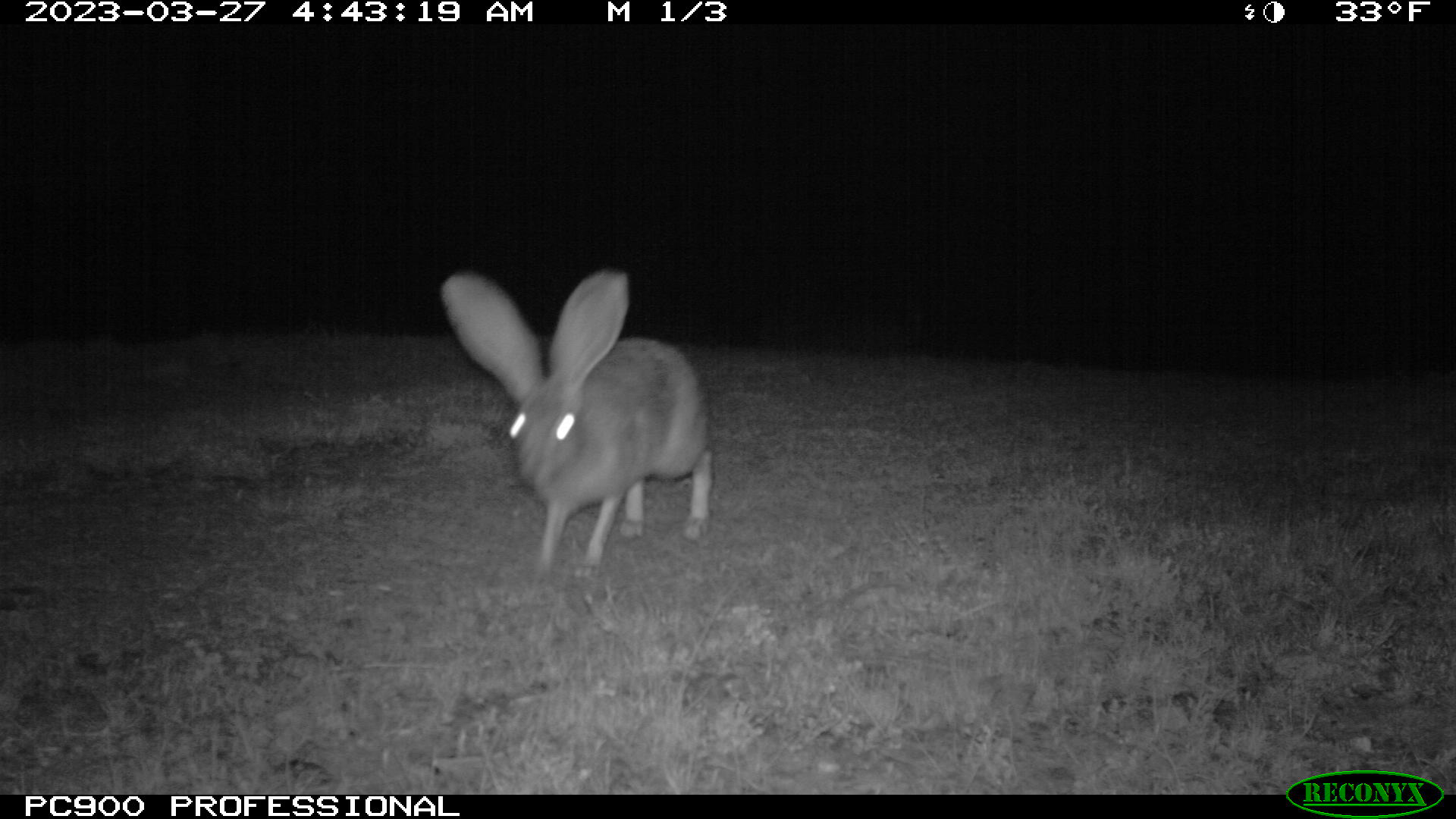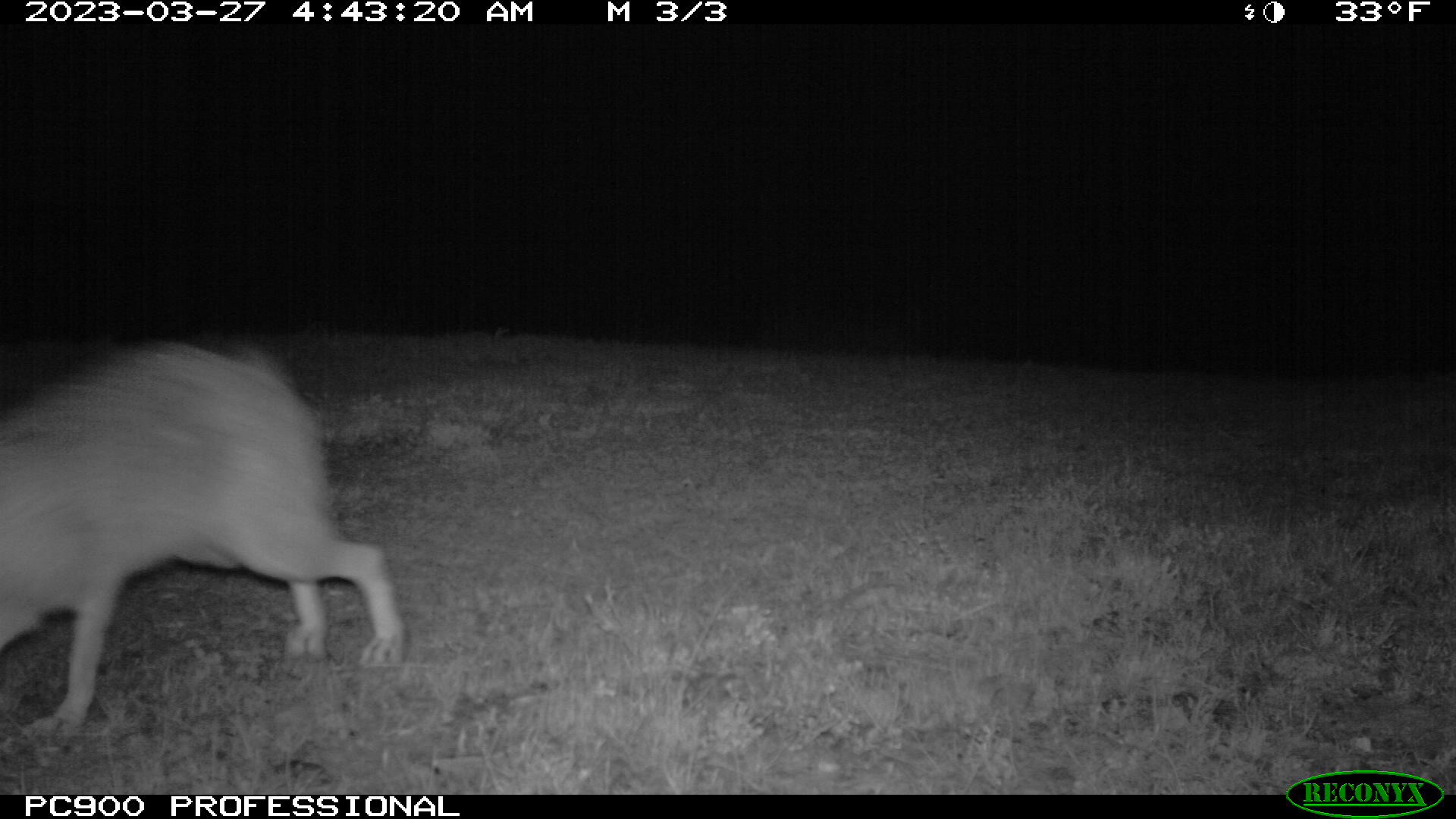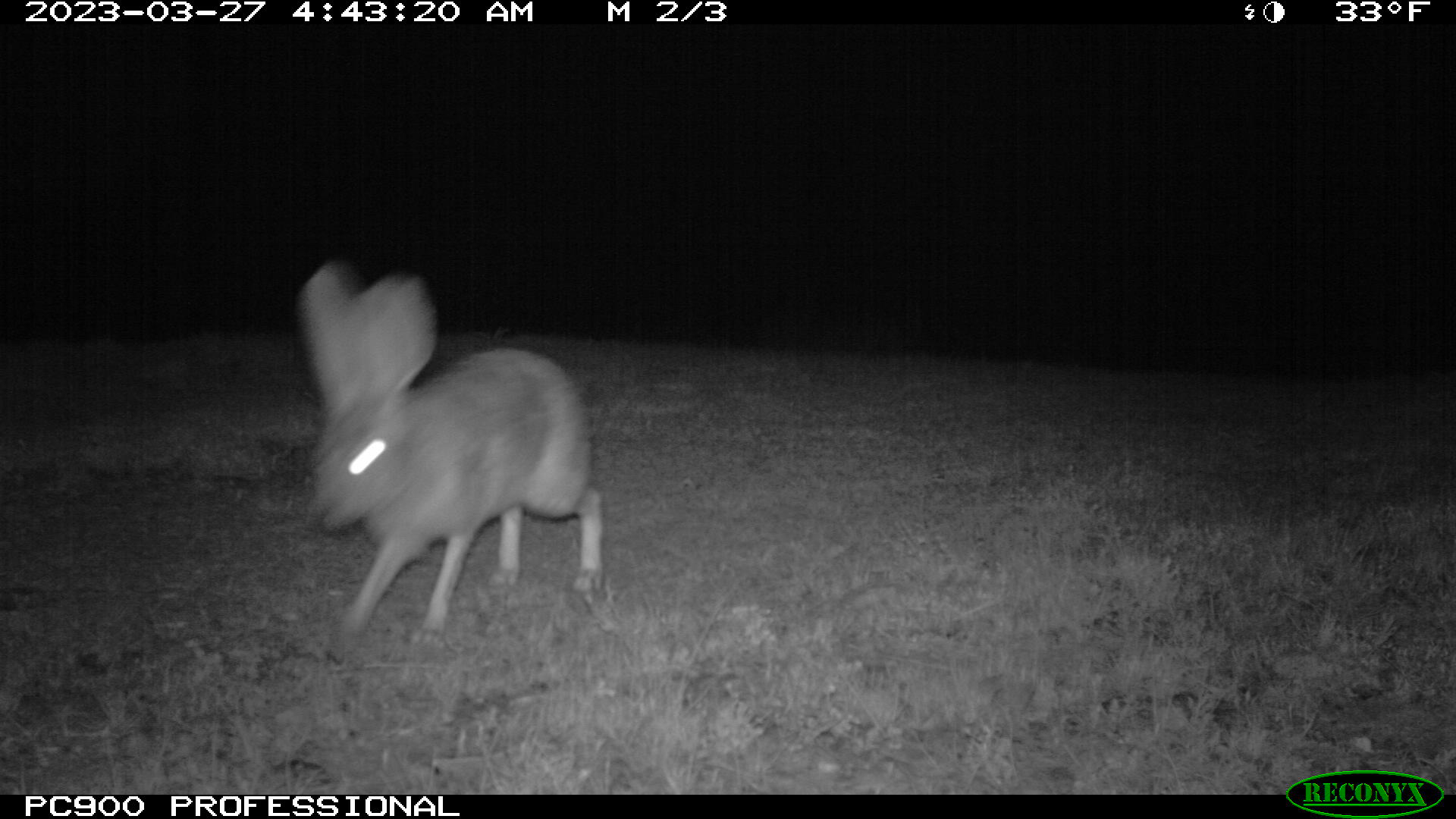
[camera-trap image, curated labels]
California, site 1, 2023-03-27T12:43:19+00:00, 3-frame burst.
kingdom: Animalia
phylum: Chordata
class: Mammalia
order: Lagomorpha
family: Leporidae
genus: Lepus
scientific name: Lepus californicus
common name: black-tailed jackrabbit